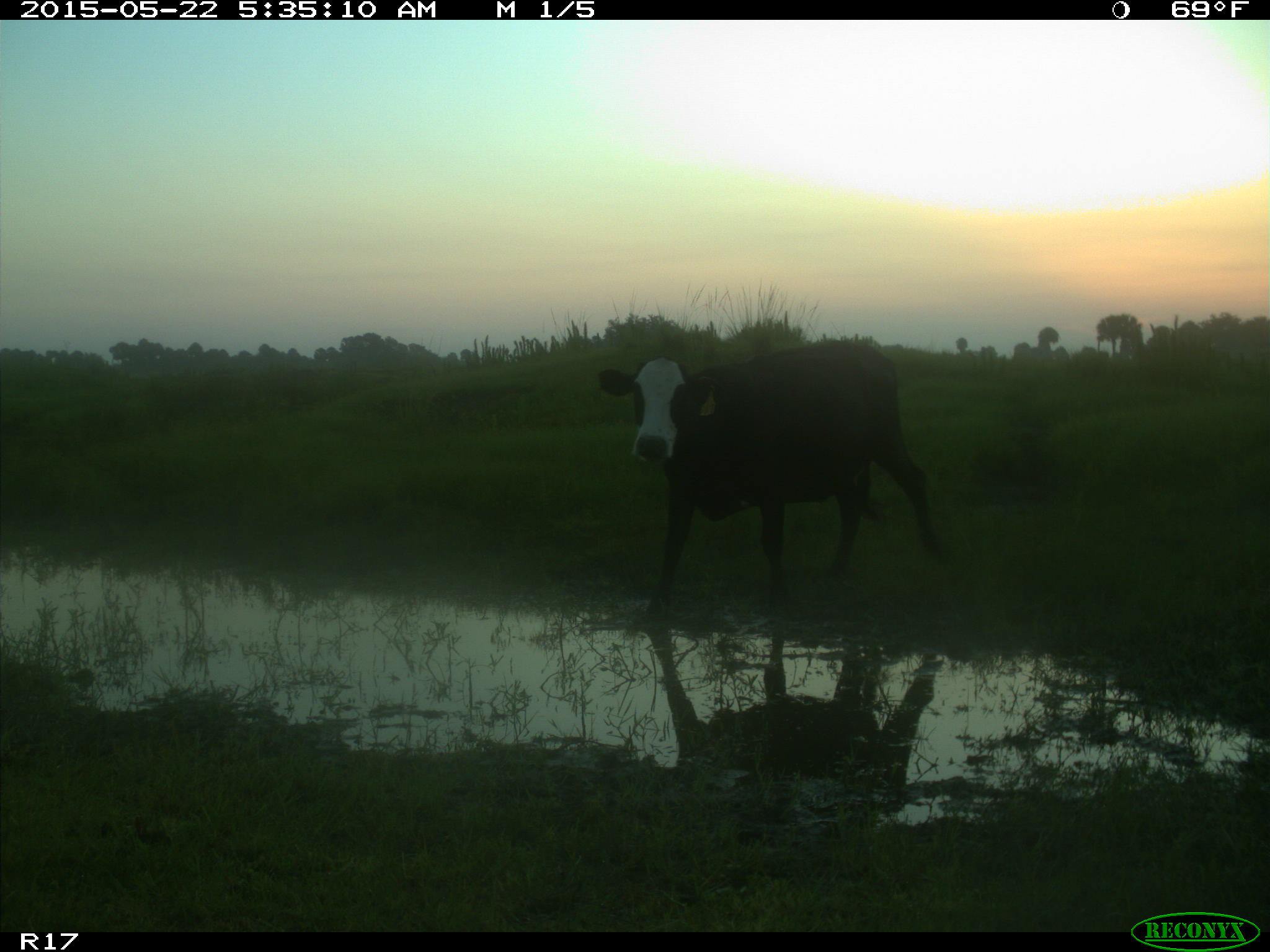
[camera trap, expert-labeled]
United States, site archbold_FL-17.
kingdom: Animalia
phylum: Chordata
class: Mammalia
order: Artiodactyla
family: Bovidae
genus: Bos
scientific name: Bos taurus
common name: domestic cow